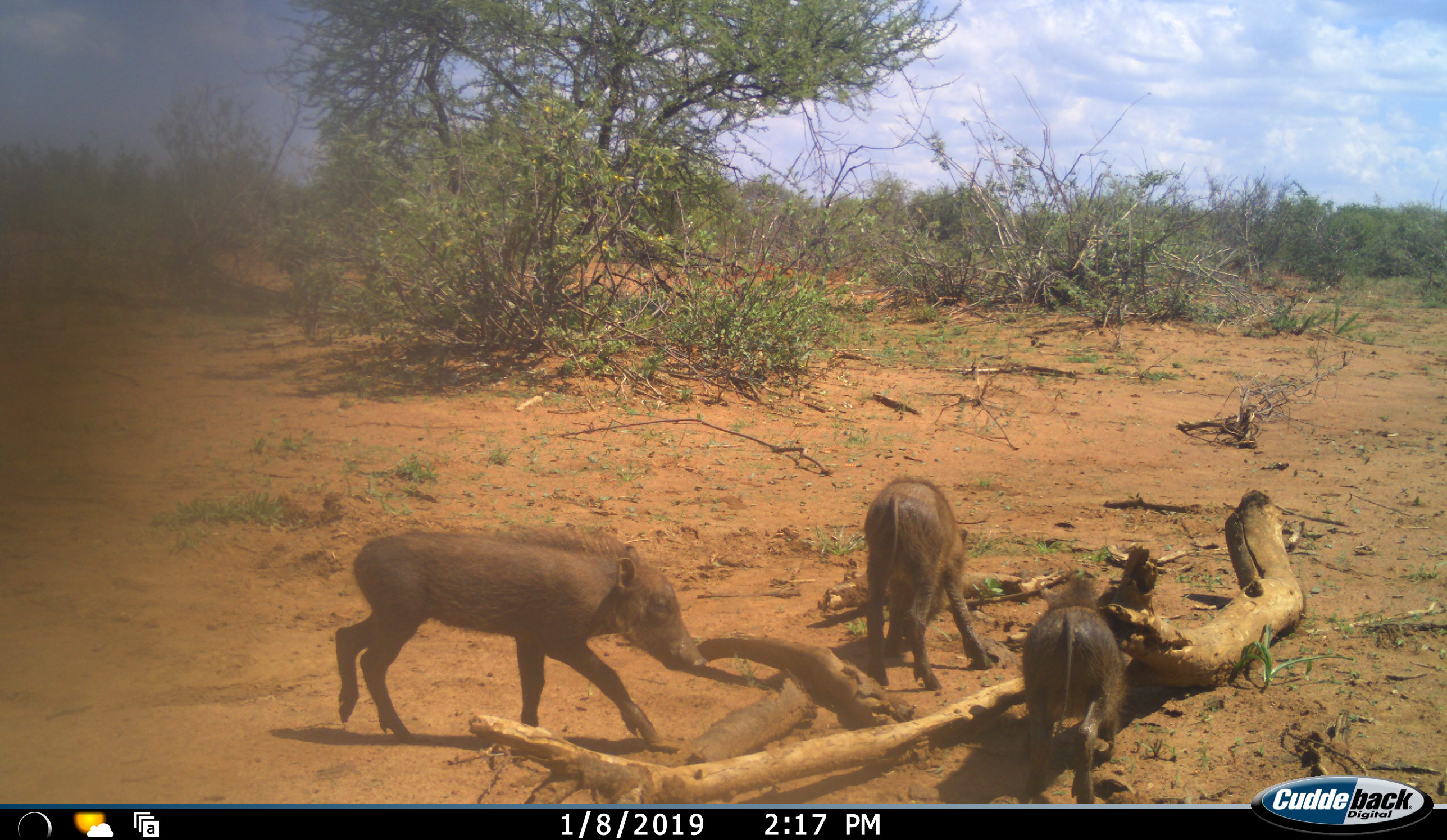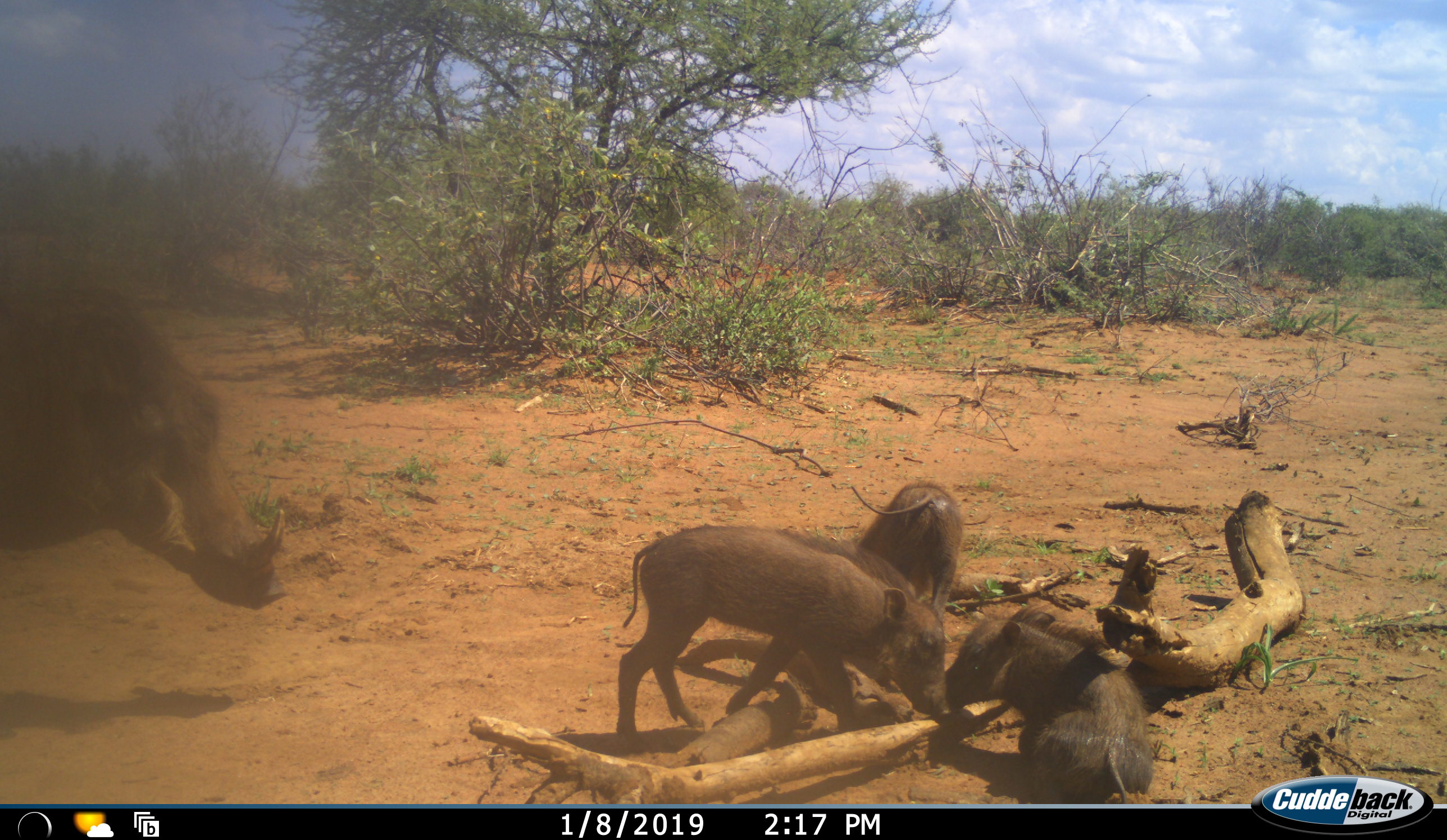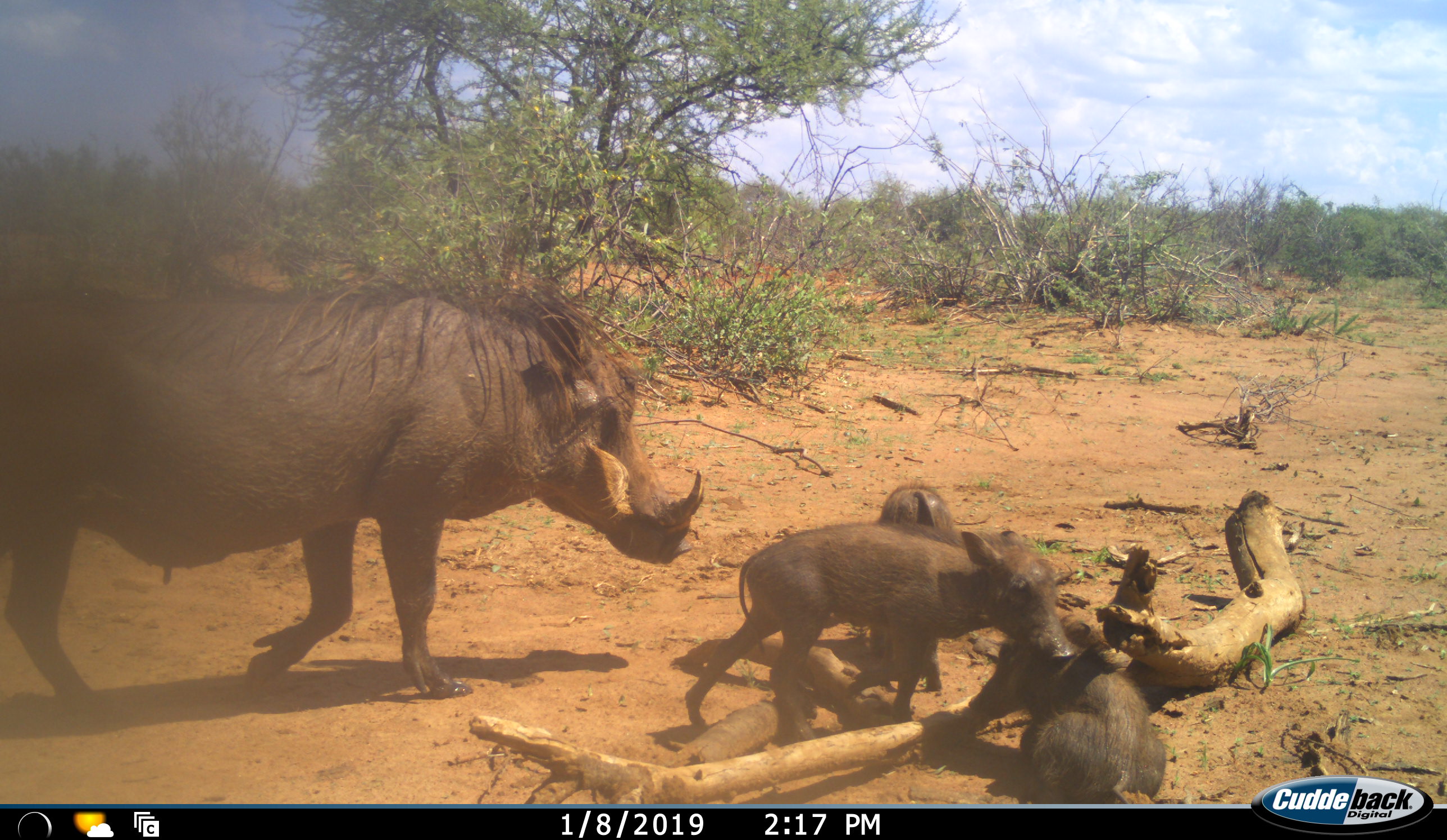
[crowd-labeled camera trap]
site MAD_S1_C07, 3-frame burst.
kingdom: Animalia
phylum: Chordata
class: Mammalia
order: Artiodactyla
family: Suidae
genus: Phacochoerus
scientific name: Phacochoerus africanus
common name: warthog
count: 4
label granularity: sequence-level